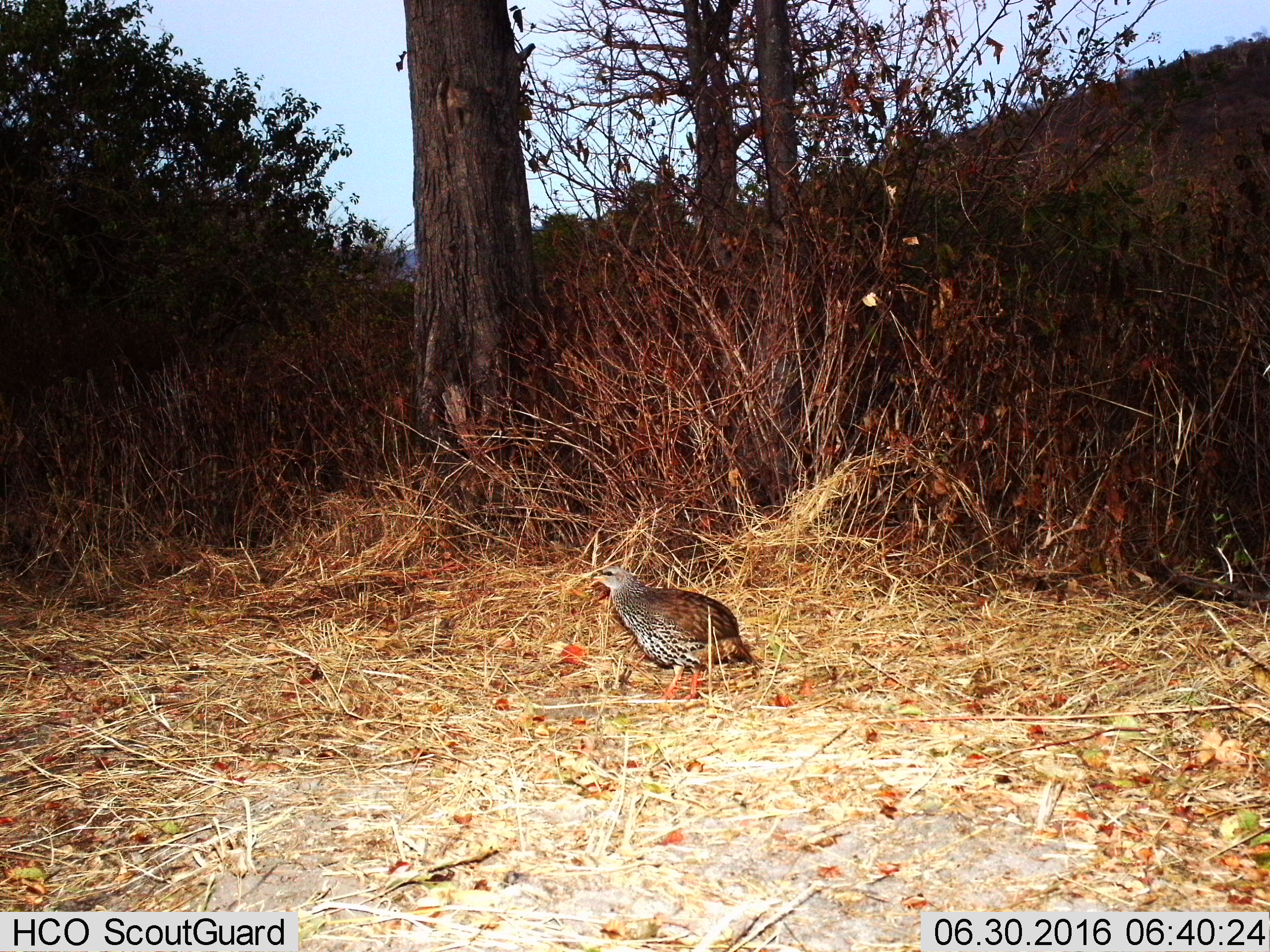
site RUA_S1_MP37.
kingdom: Animalia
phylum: Chordata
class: Aves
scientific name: Aves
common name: bird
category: birdother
Birdother (bird) (Aves), count 1. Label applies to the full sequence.